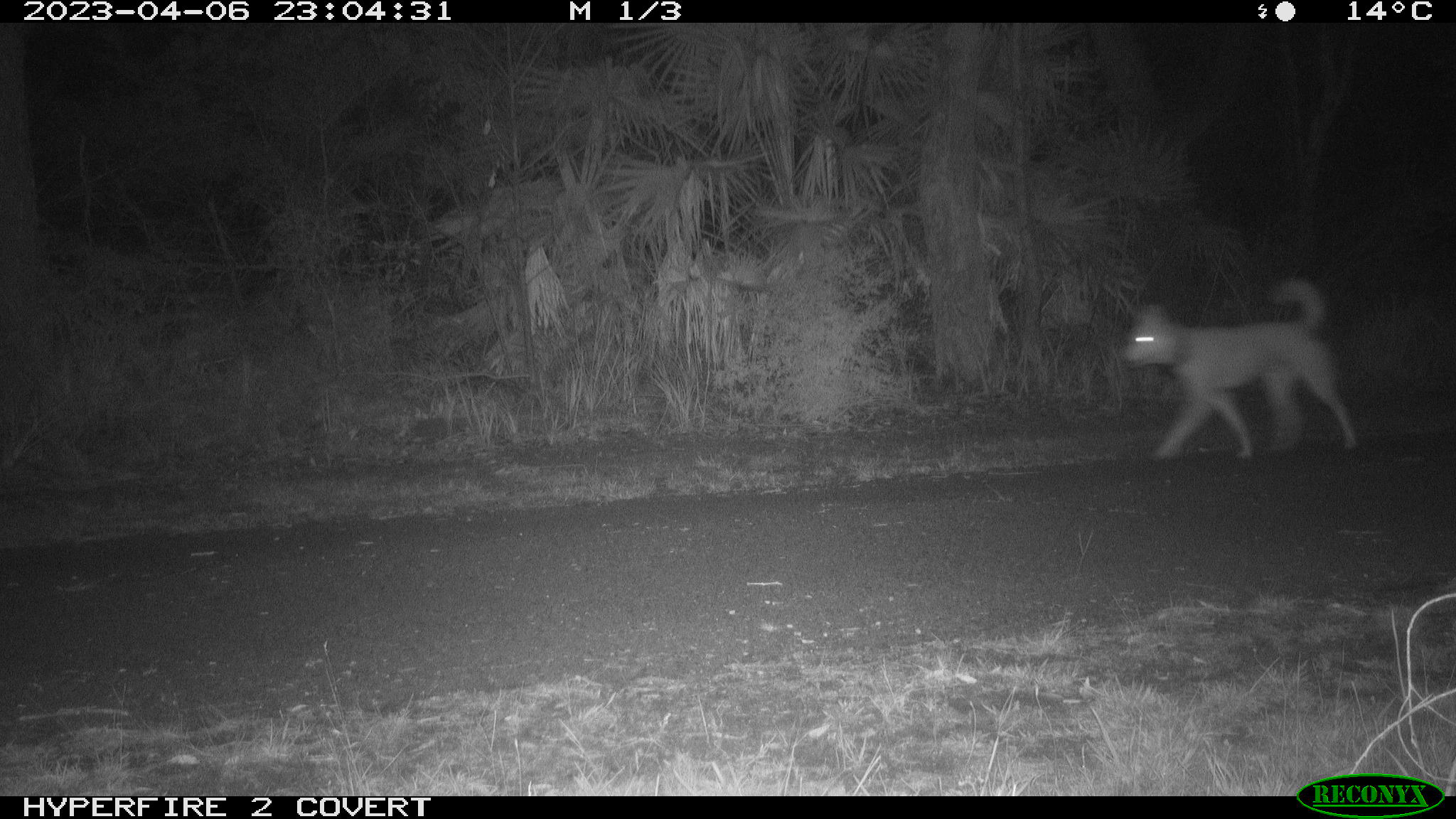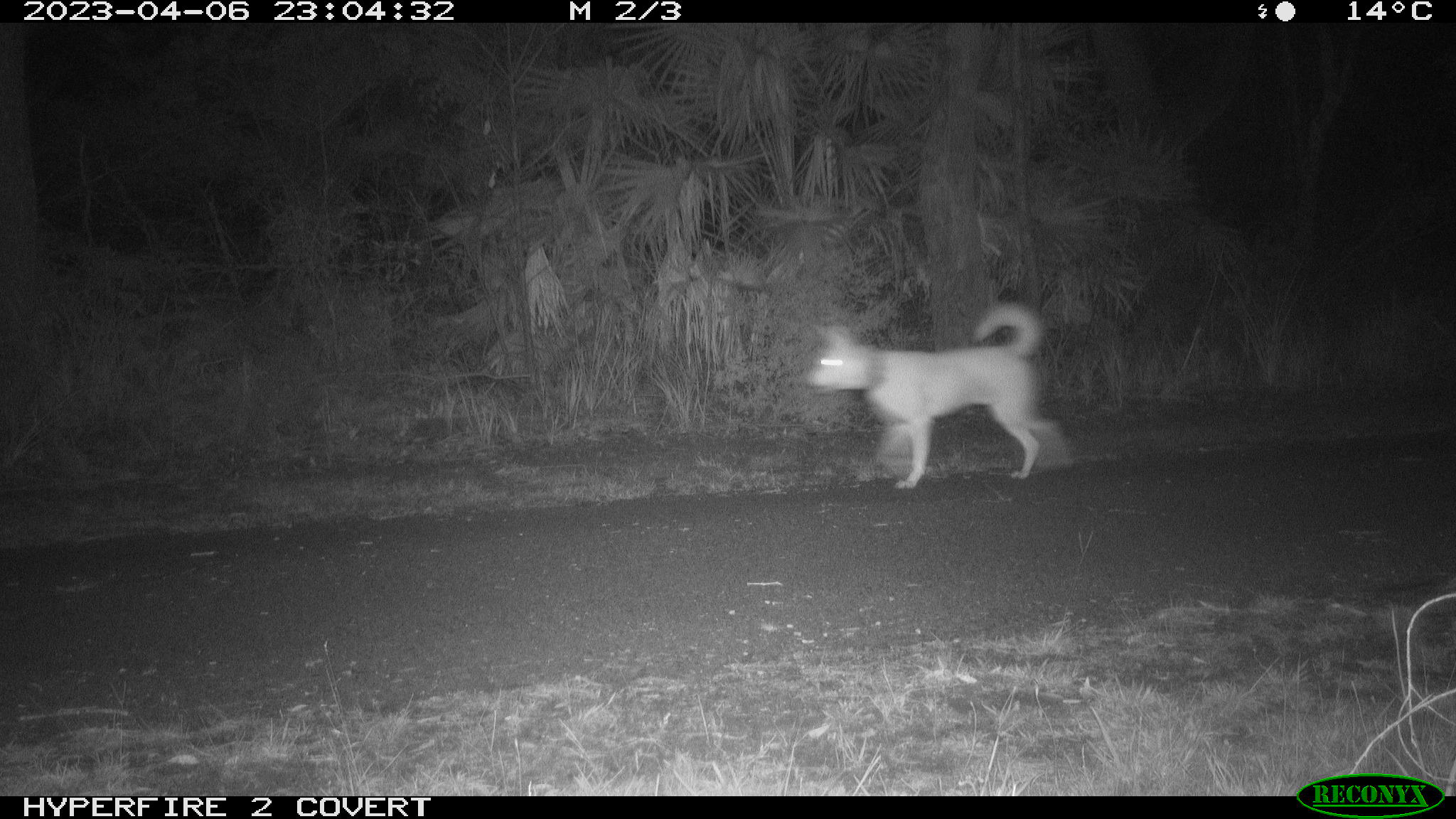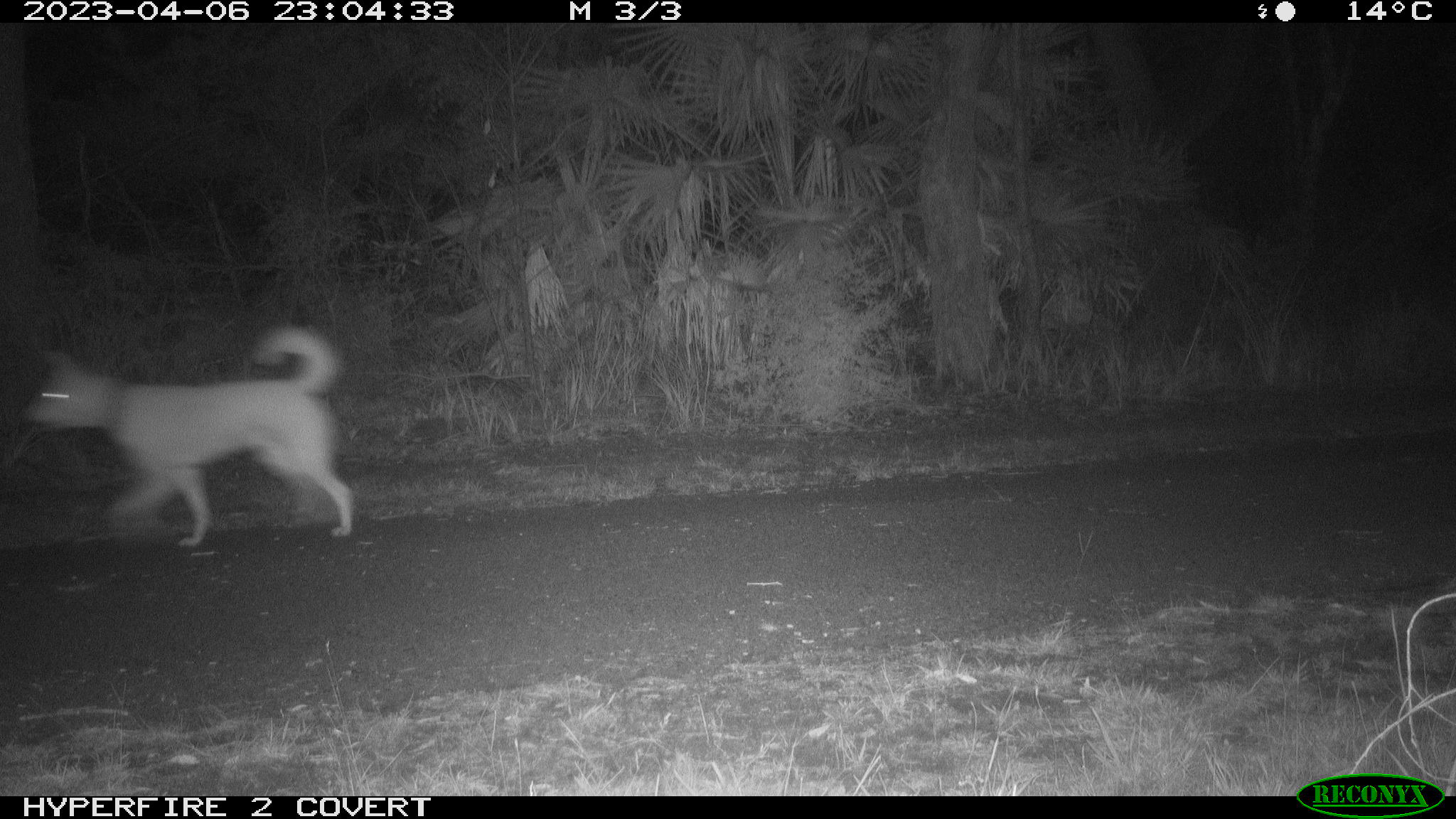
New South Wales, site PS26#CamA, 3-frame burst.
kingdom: Animalia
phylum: Chordata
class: Mammalia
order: Carnivora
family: Canidae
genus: Canis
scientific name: Canis familiaris dingo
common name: dingo